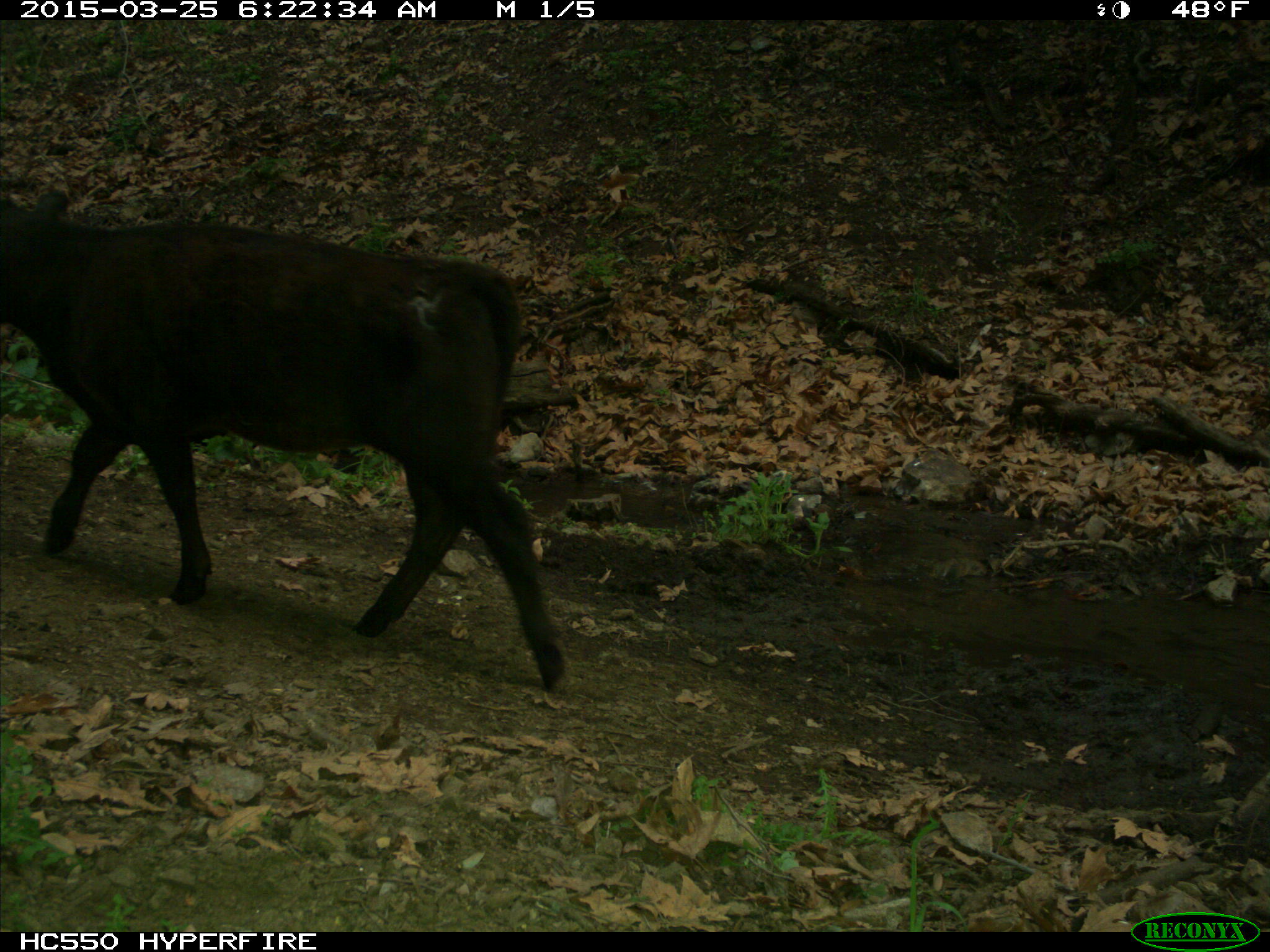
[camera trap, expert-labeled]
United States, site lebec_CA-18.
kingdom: Animalia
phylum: Chordata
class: Mammalia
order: Artiodactyla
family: Bovidae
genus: Bos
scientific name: Bos taurus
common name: domestic cow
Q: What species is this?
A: Bos taurus (domestic cow).